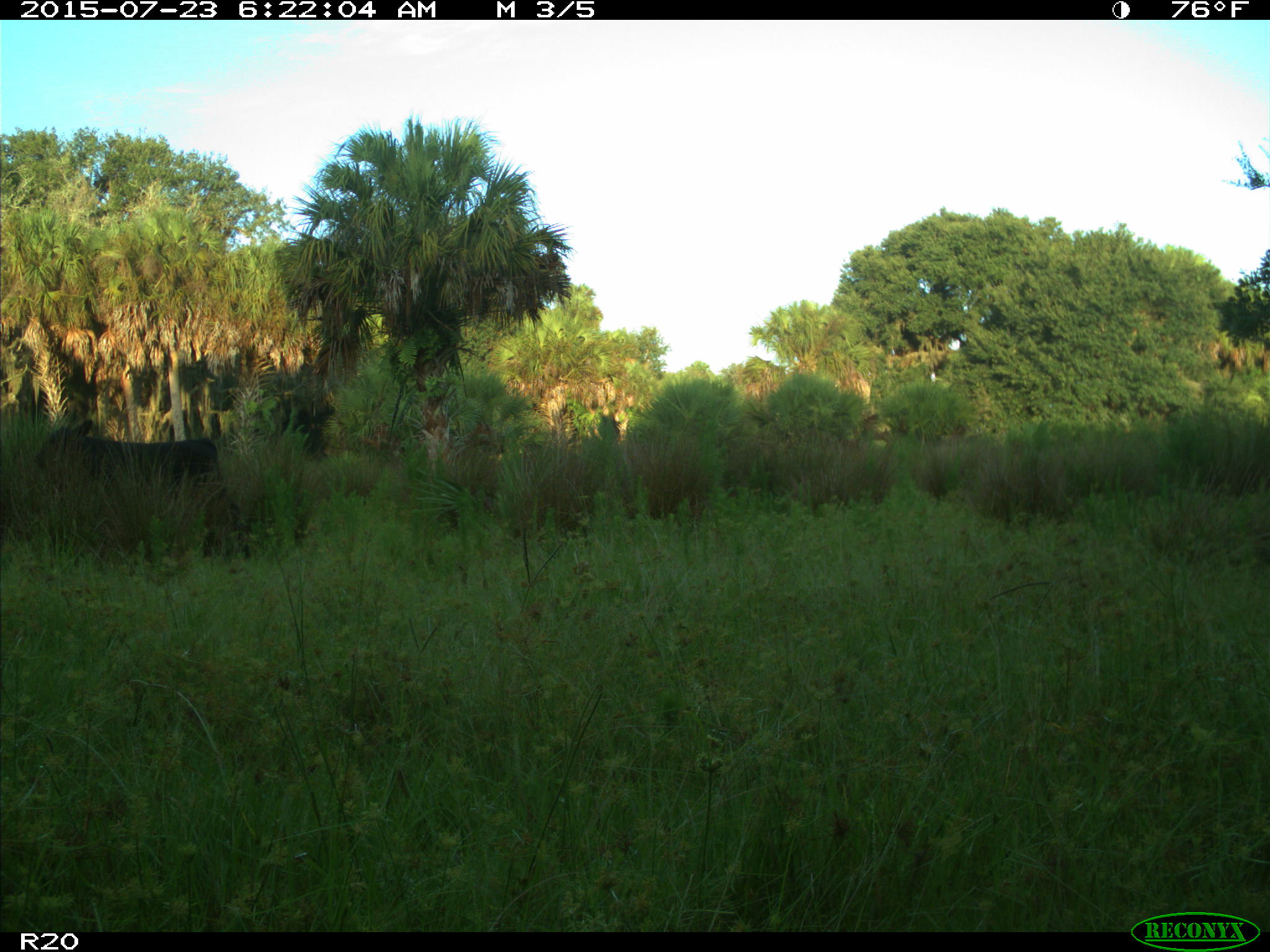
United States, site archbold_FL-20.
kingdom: Animalia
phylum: Chordata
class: Mammalia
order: Artiodactyla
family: Bovidae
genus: Bos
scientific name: Bos taurus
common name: domestic cow